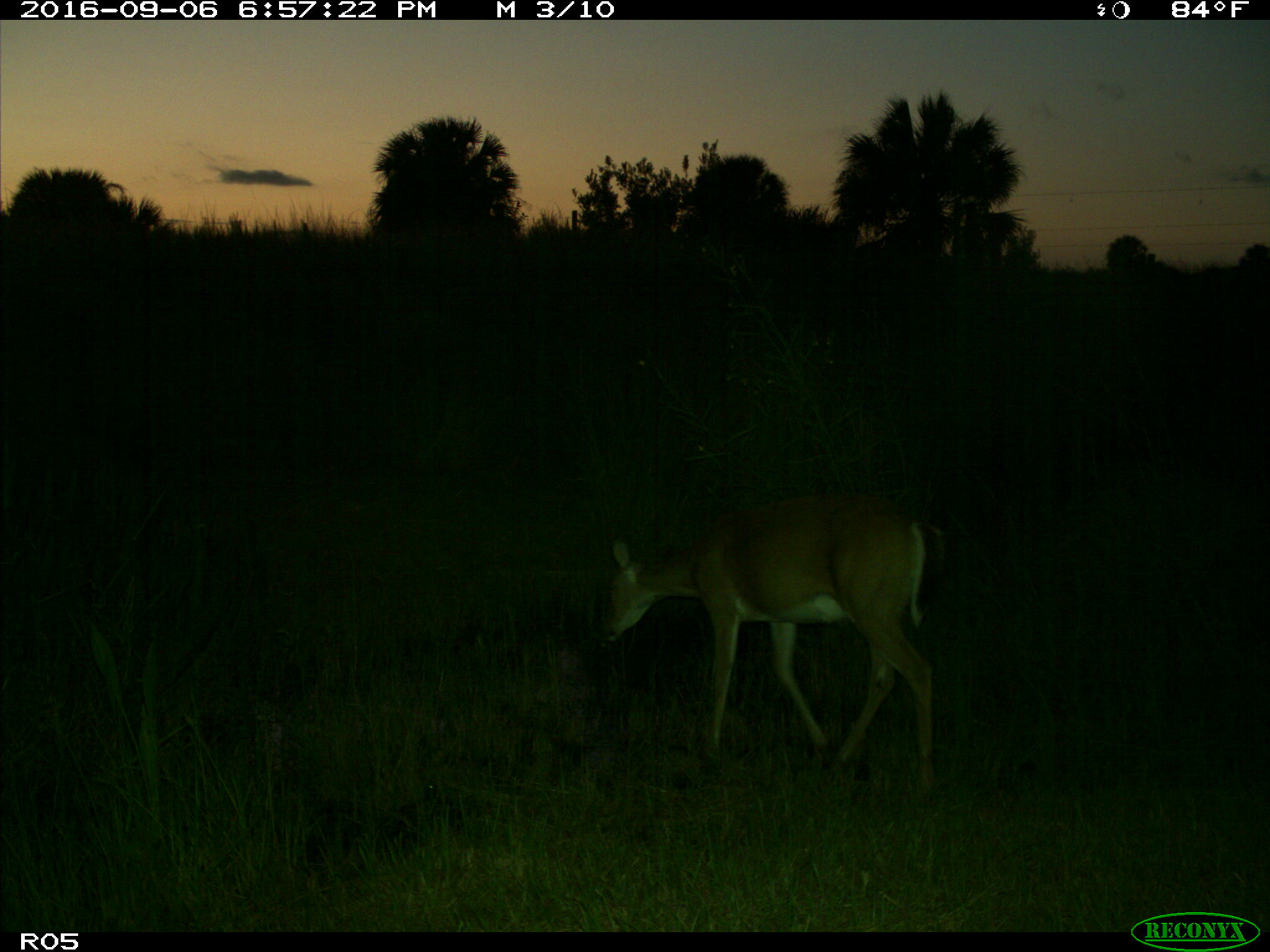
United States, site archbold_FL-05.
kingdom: Animalia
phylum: Chordata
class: Mammalia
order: Artiodactyla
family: Cervidae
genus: Odocoileus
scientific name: Odocoileus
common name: deer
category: unidentified deer